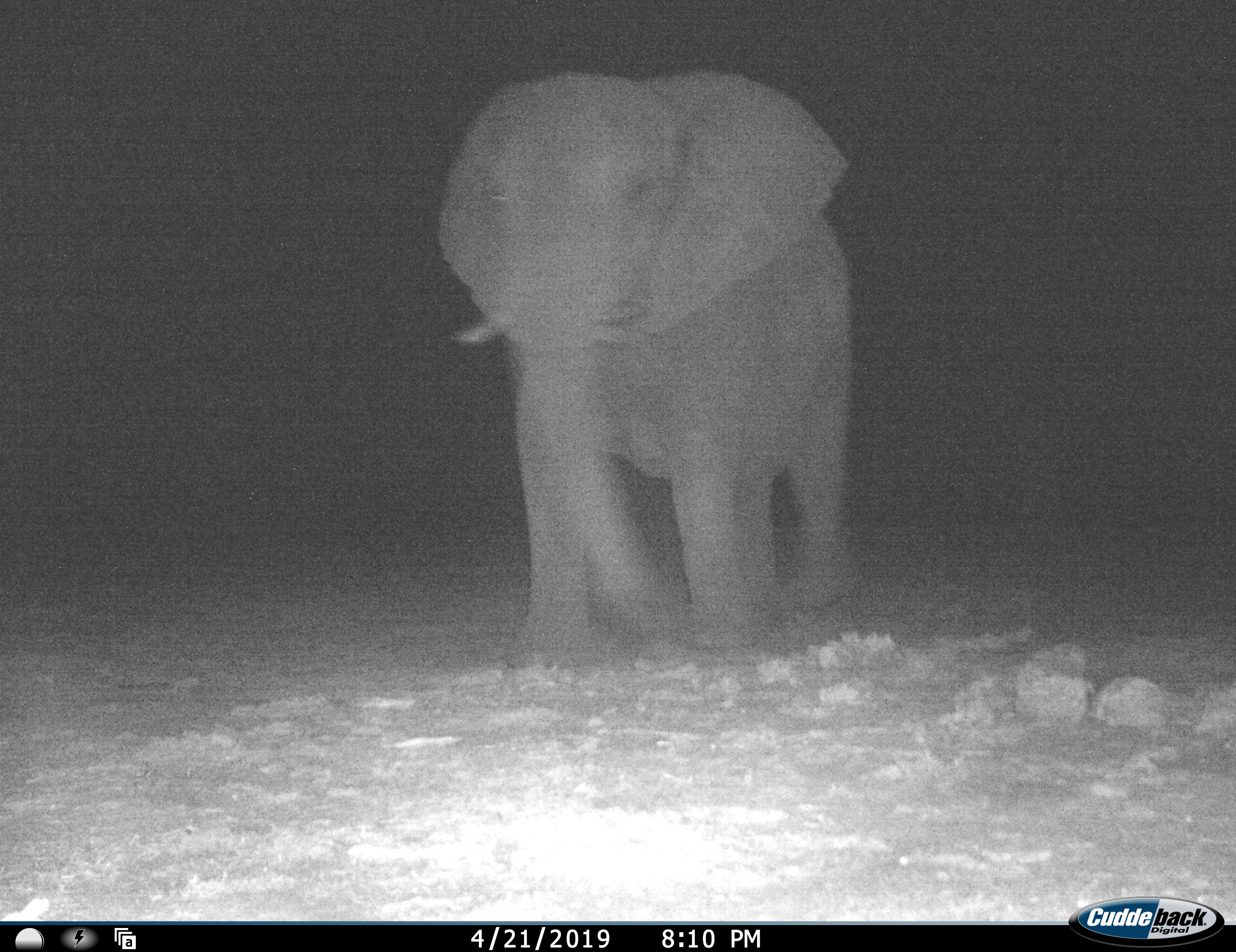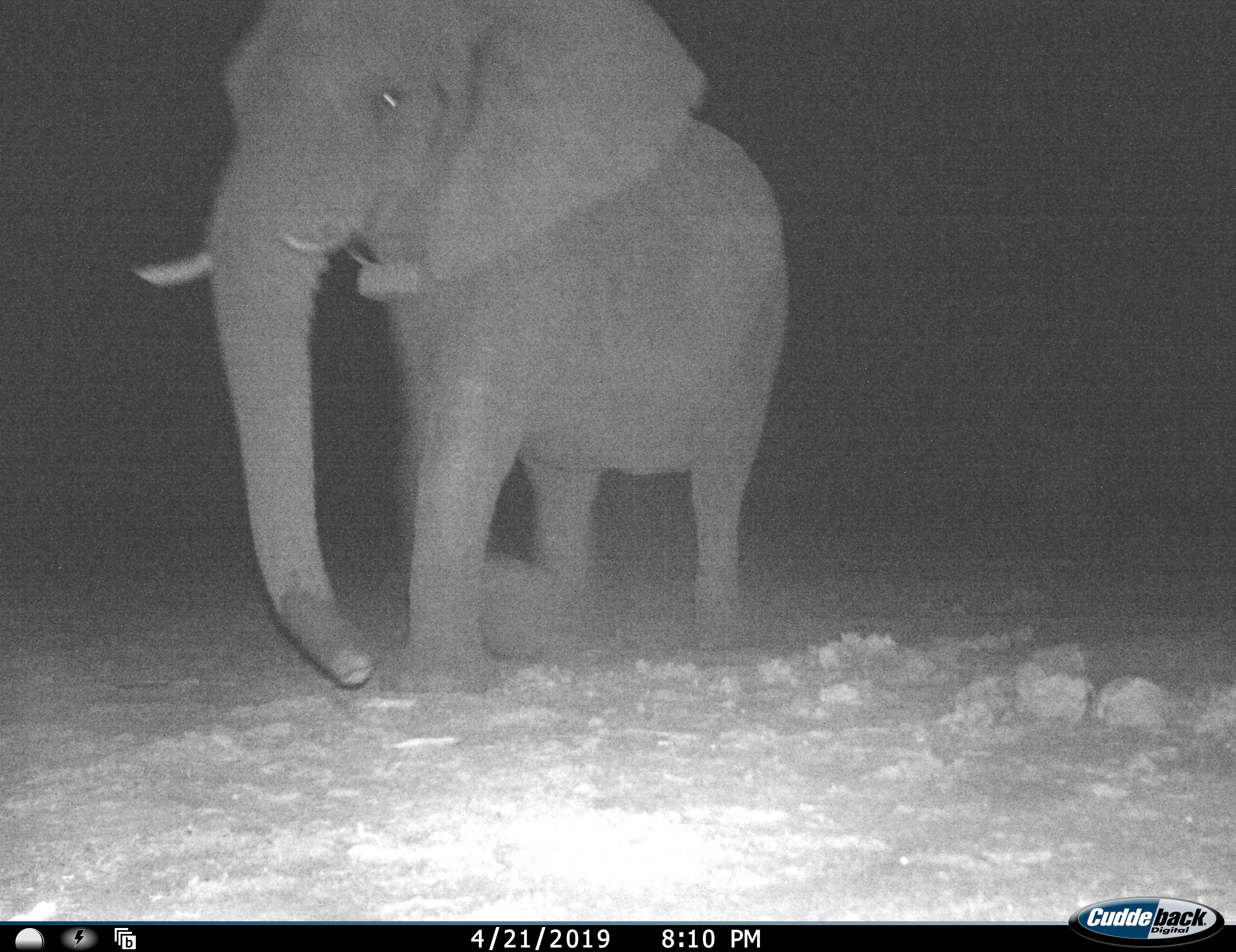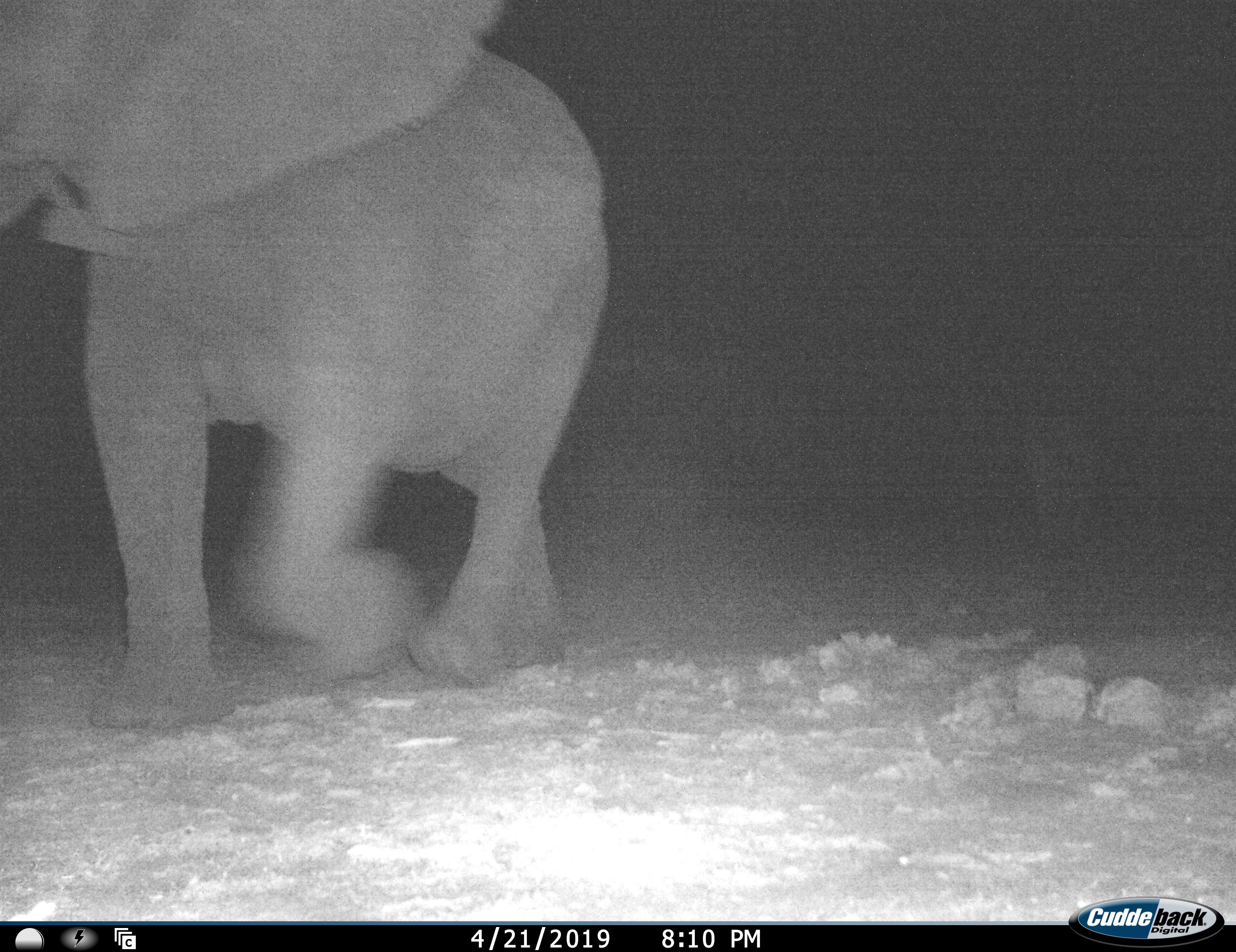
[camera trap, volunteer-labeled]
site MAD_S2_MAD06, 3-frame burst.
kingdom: Animalia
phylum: Chordata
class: Mammalia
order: Proboscidea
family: Elephantidae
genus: Loxodonta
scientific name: Loxodonta africana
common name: african bush elephant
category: elephant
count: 1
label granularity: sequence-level